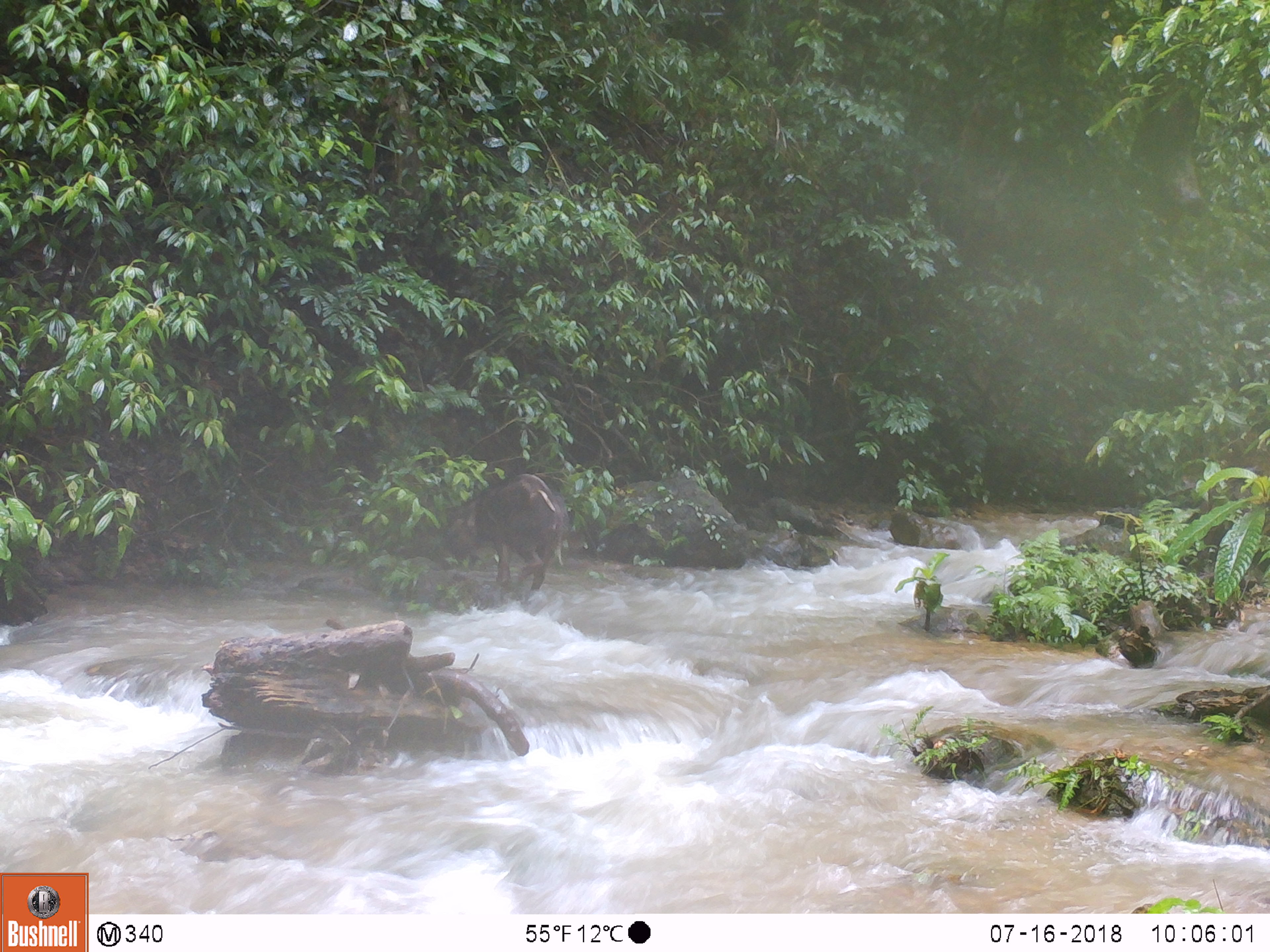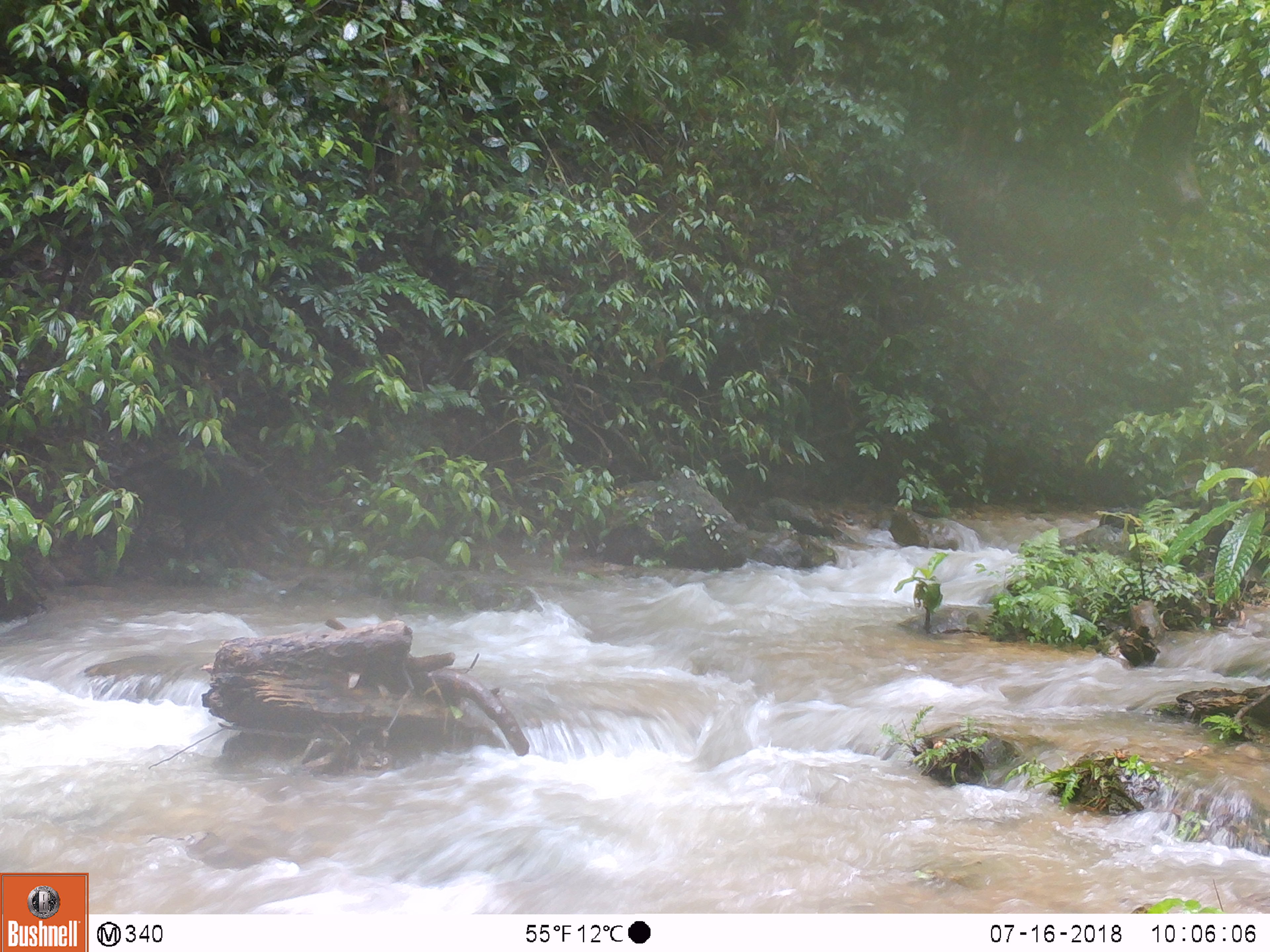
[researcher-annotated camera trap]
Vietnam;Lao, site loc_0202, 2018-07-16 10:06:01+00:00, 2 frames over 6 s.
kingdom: Animalia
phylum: Chordata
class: Mammalia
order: Artiodactyla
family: Suidae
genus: Sus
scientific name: Sus scrofa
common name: eurasian wild pig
Eurasian wild pig (Sus scrofa). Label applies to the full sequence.